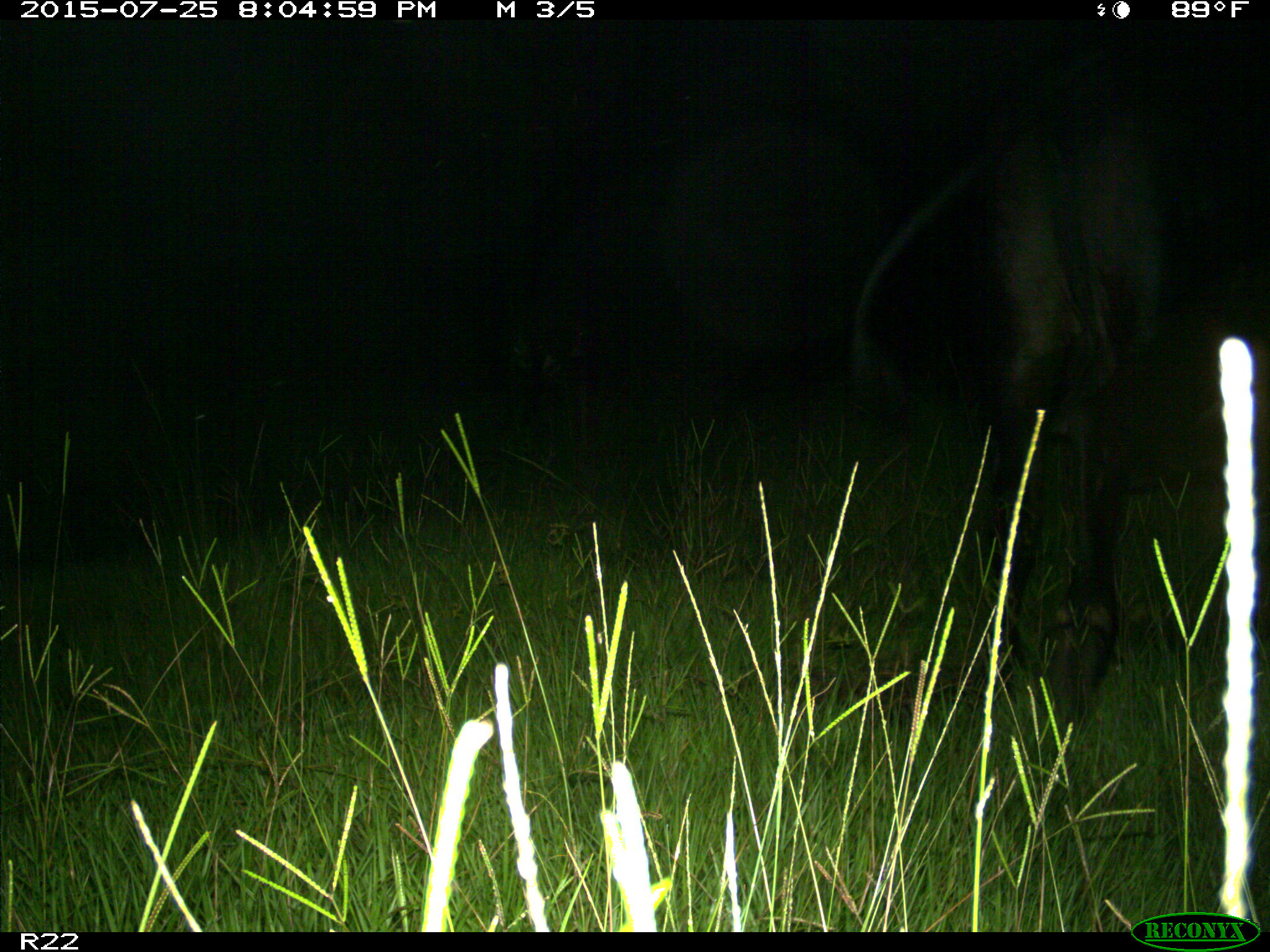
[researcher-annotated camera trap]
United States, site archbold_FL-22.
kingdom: Animalia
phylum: Chordata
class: Mammalia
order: Artiodactyla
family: Bovidae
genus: Bos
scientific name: Bos taurus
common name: domestic cow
Bos taurus (domestic cow).